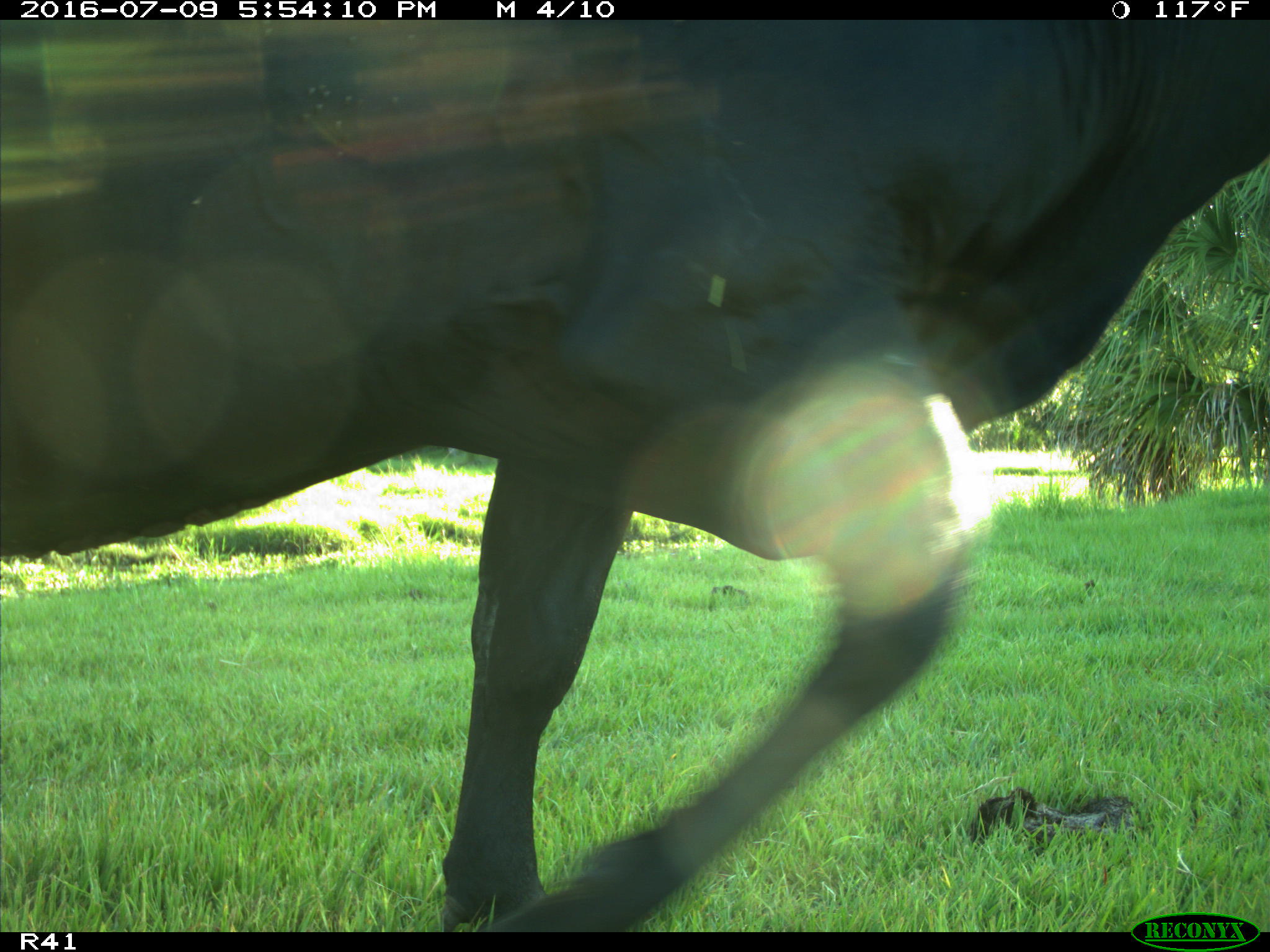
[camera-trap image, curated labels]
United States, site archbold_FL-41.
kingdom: Animalia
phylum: Chordata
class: Mammalia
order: Artiodactyla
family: Bovidae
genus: Bos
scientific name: Bos taurus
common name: domestic cow